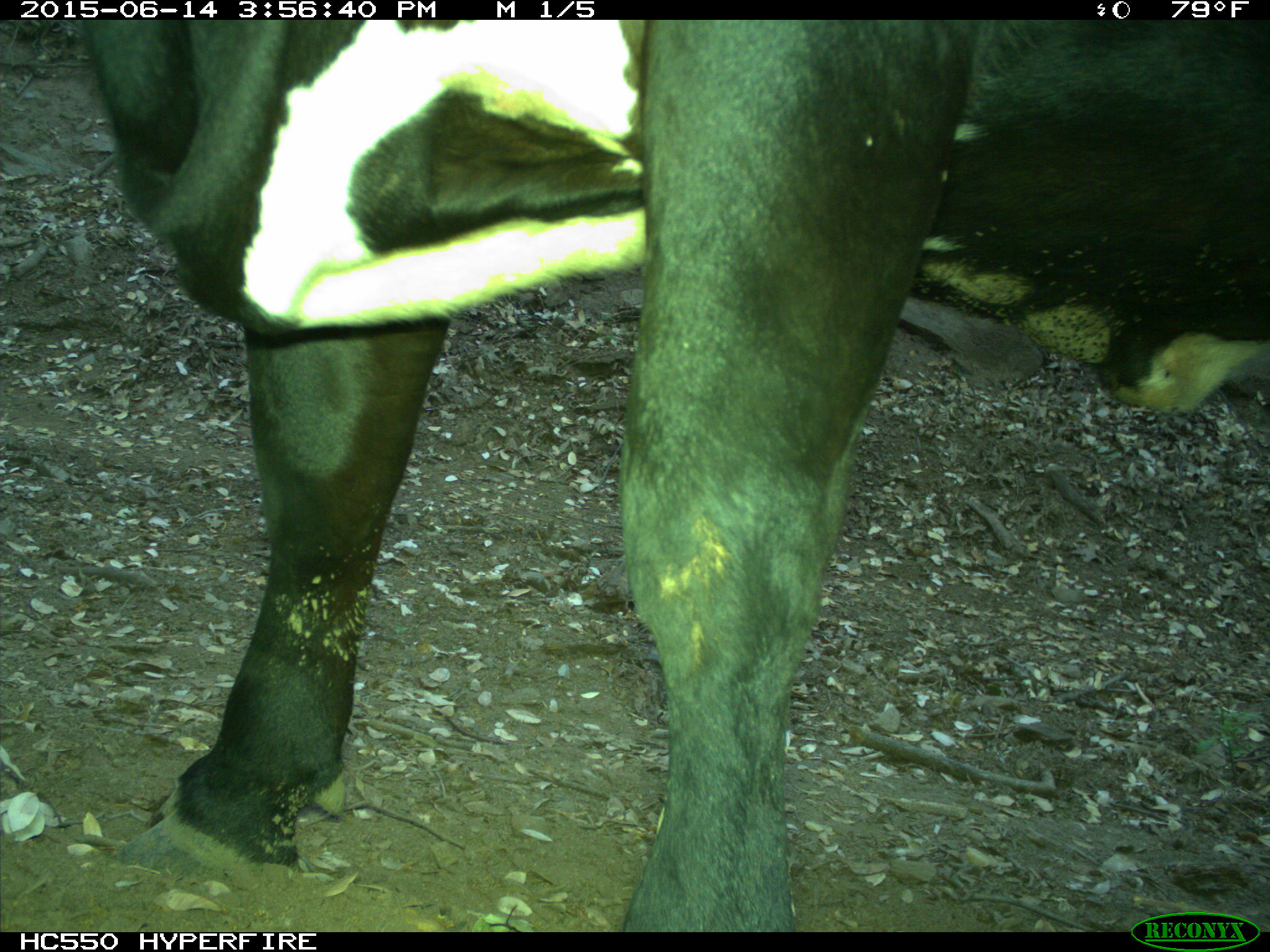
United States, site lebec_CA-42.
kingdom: Animalia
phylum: Chordata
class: Mammalia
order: Artiodactyla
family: Bovidae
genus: Bos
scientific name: Bos taurus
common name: domestic cow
Bos taurus (domestic cow).